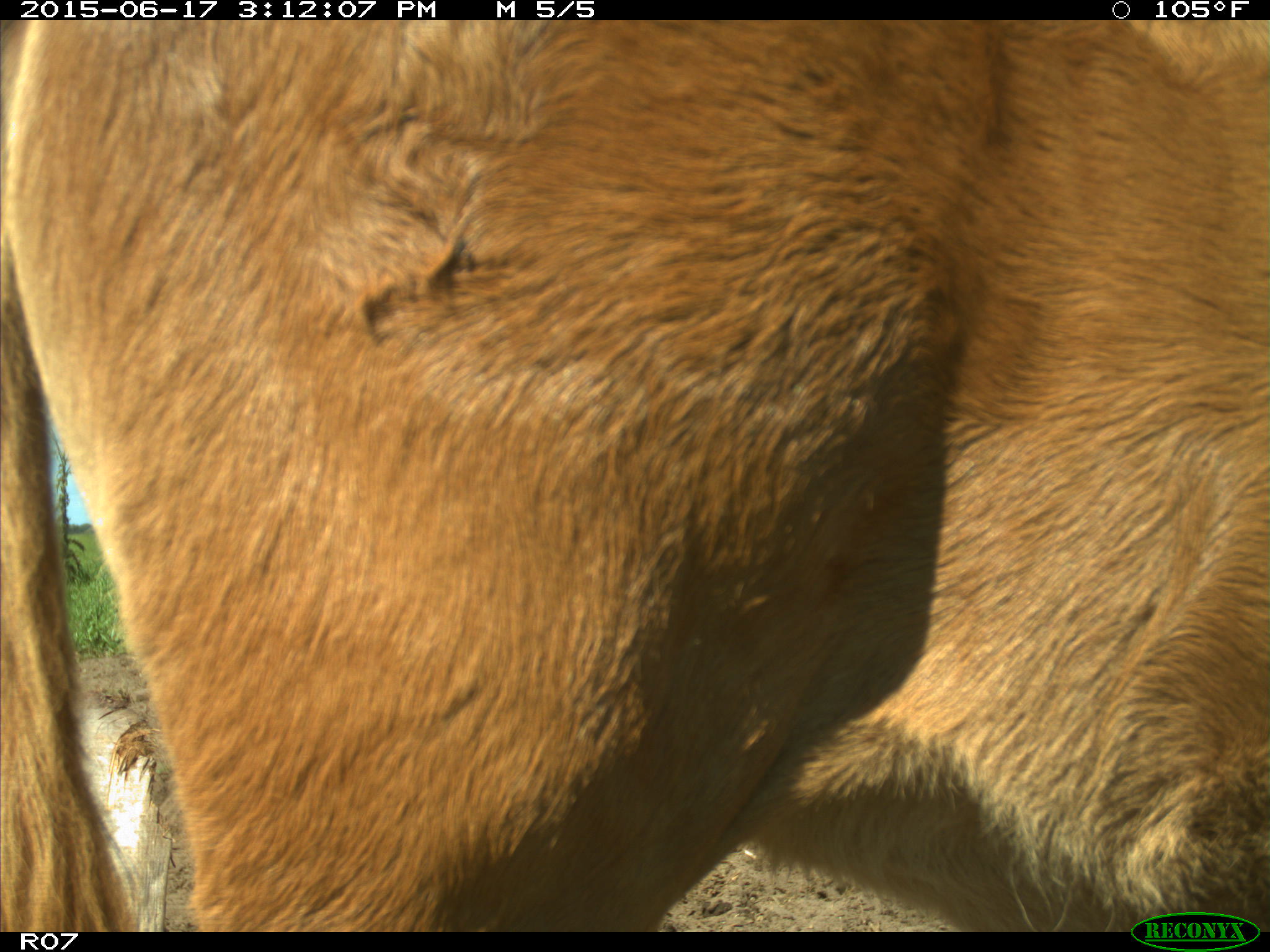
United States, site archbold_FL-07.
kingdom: Animalia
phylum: Chordata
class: Mammalia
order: Artiodactyla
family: Bovidae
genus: Bos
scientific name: Bos taurus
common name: domestic cow